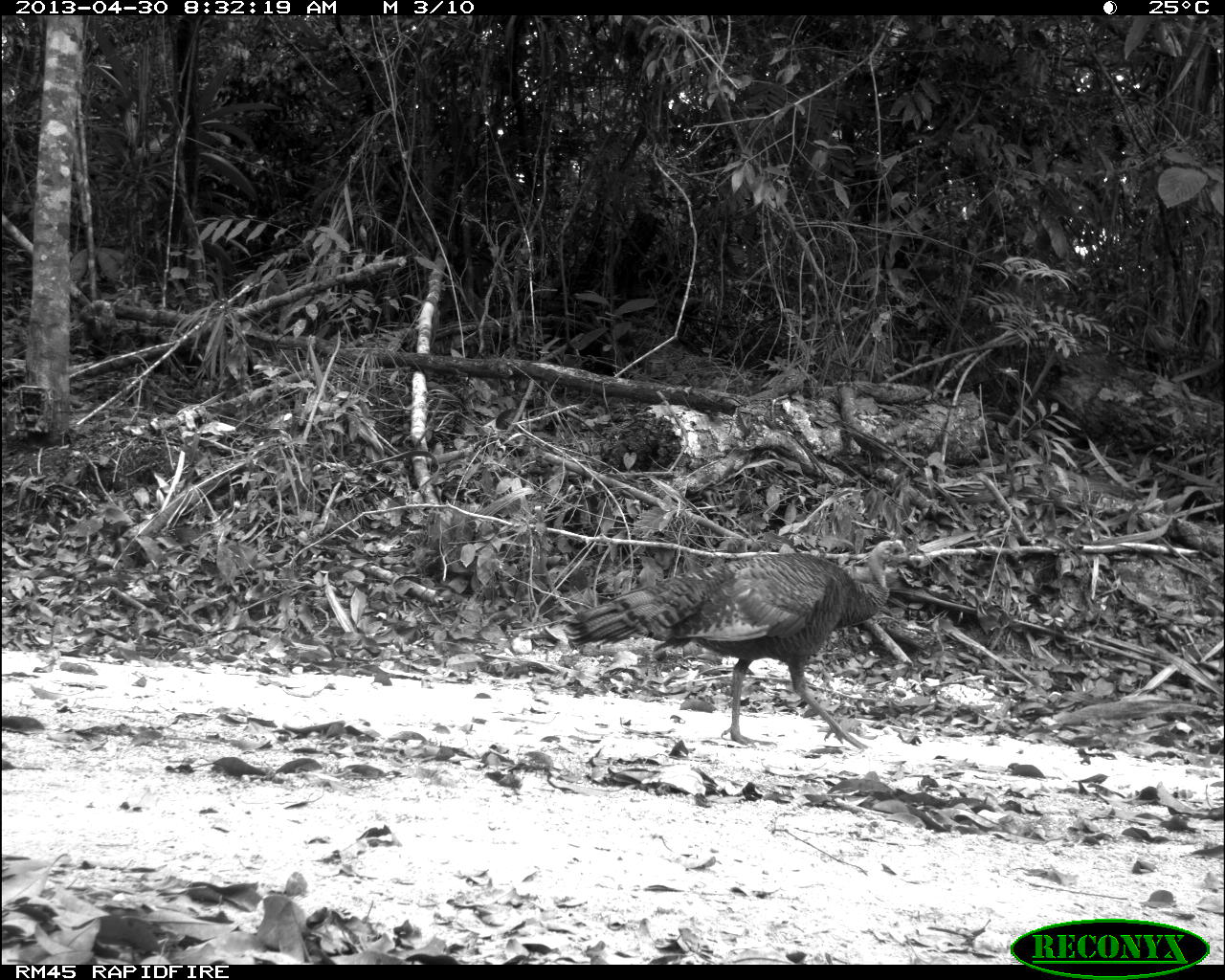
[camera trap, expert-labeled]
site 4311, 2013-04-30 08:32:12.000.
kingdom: Animalia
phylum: Chordata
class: Aves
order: Galliformes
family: Phasianidae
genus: Meleagris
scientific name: Meleagris ocellata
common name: ocellated turkey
Meleagris ocellata (ocellated turkey), count 1, sex female.